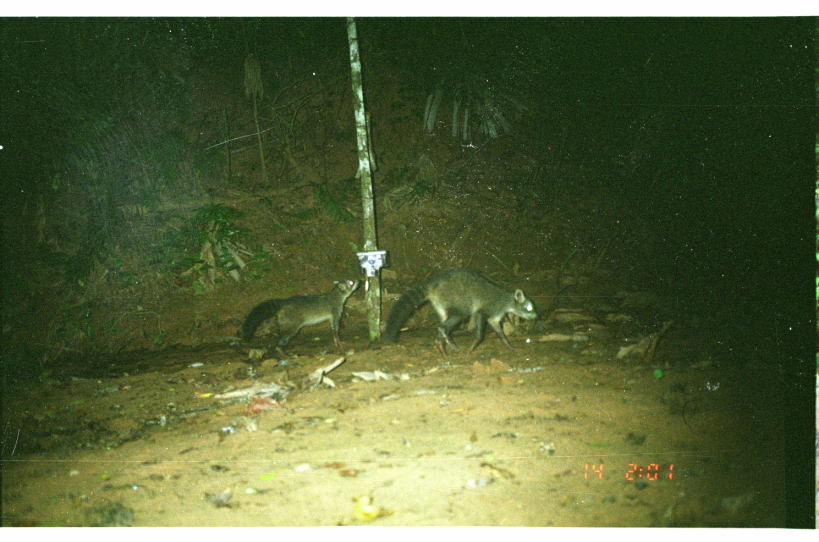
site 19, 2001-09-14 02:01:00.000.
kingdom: Animalia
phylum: Chordata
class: Mammalia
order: Carnivora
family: Procyonidae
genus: Procyon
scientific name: Procyon cancrivorus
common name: crab-eating raccoon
Procyon cancrivorus (crab-eating raccoon).